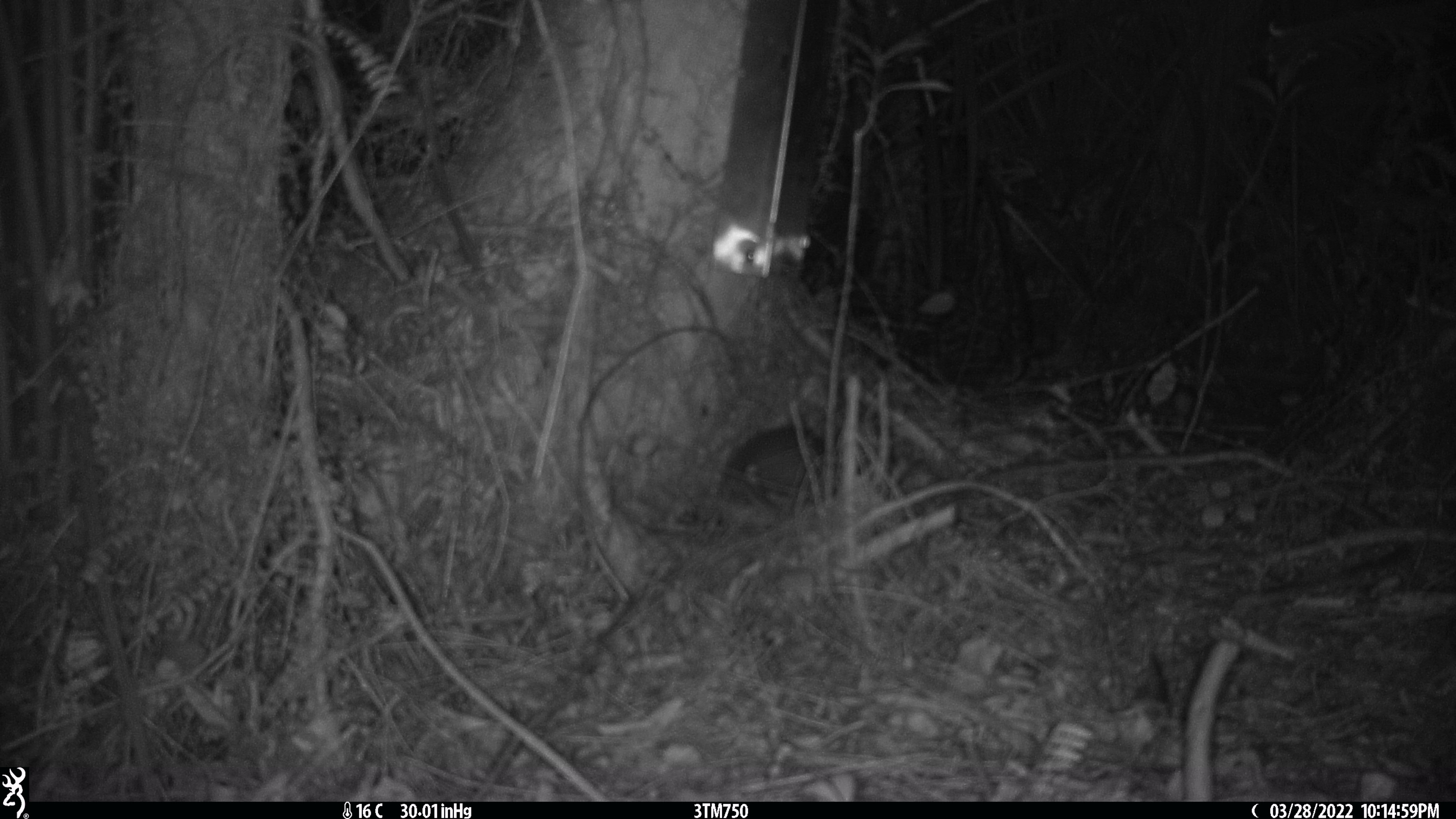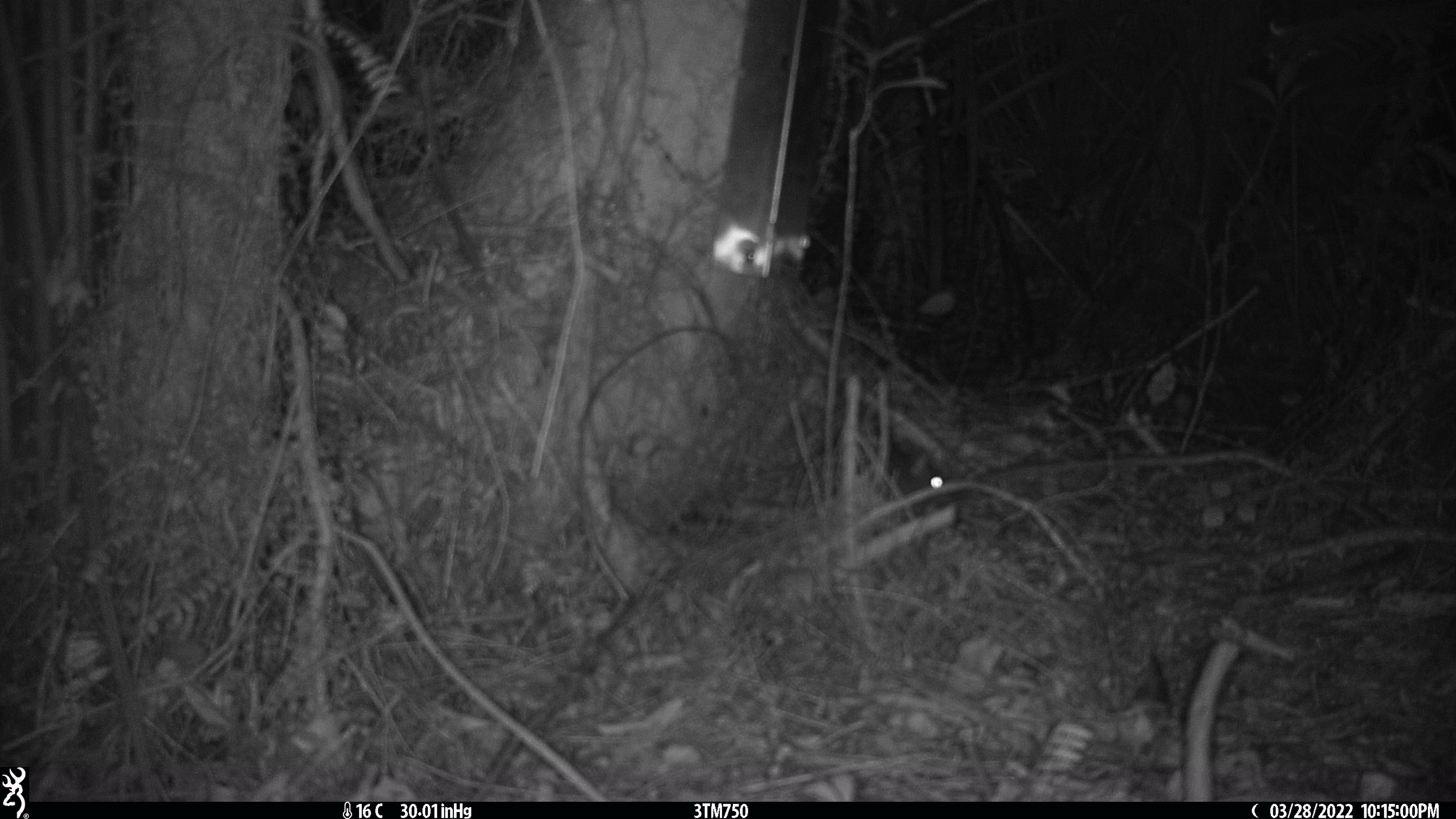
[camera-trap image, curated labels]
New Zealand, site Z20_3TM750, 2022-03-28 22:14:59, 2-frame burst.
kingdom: Animalia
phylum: Chordata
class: Mammalia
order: Rodentia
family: Muridae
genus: Rattus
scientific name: Rattus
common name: rat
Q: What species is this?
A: Rat (Rattus).